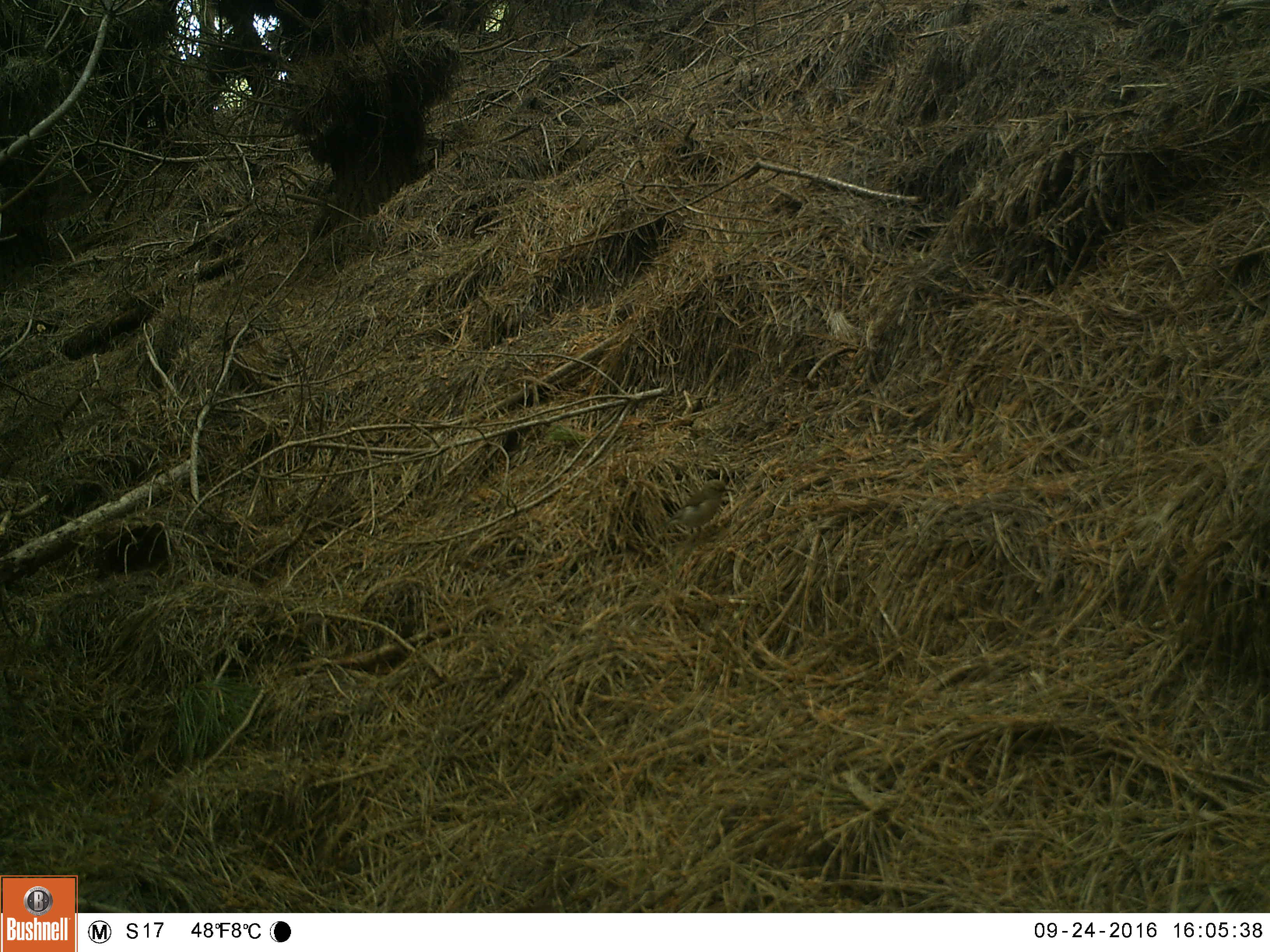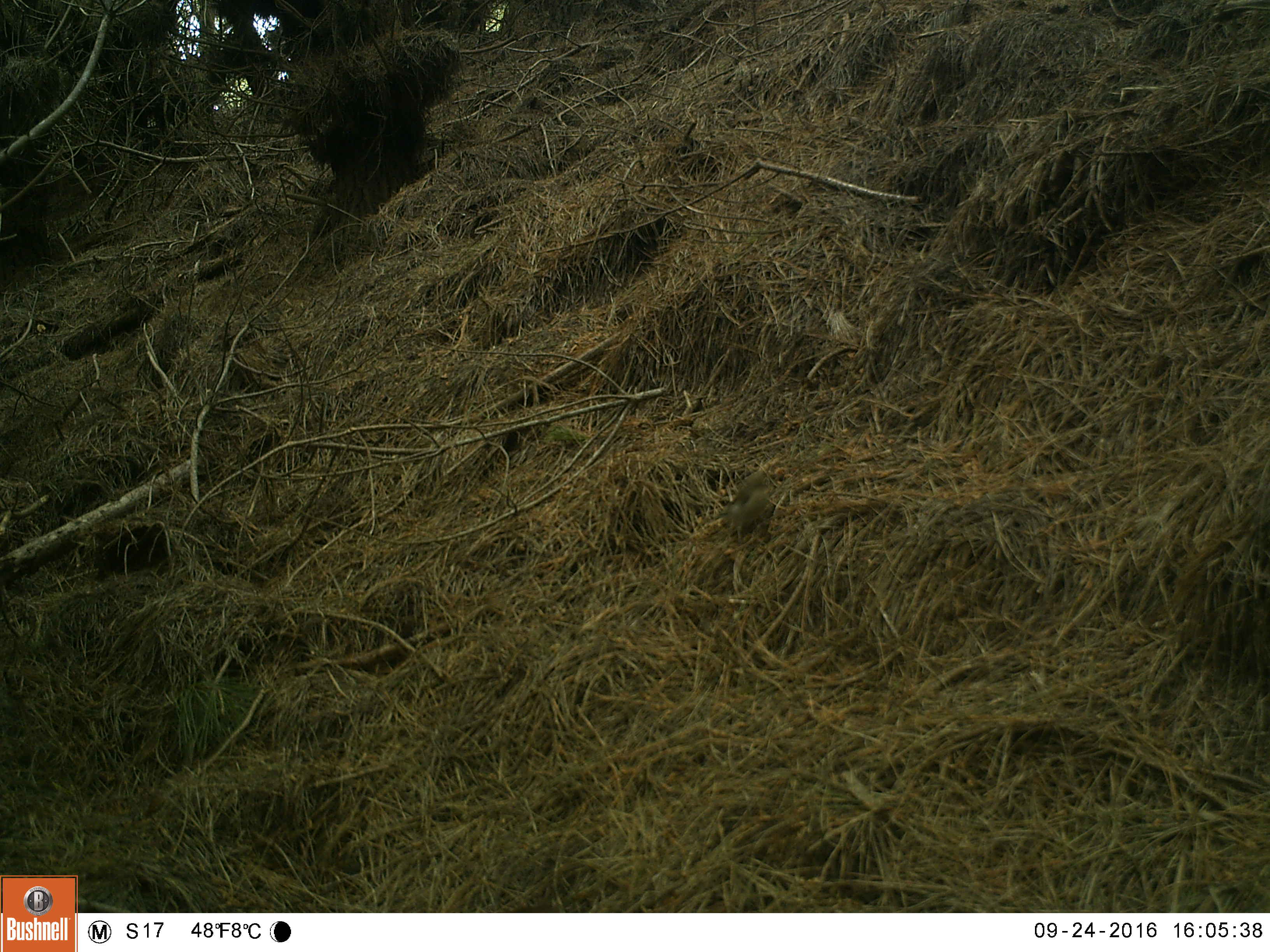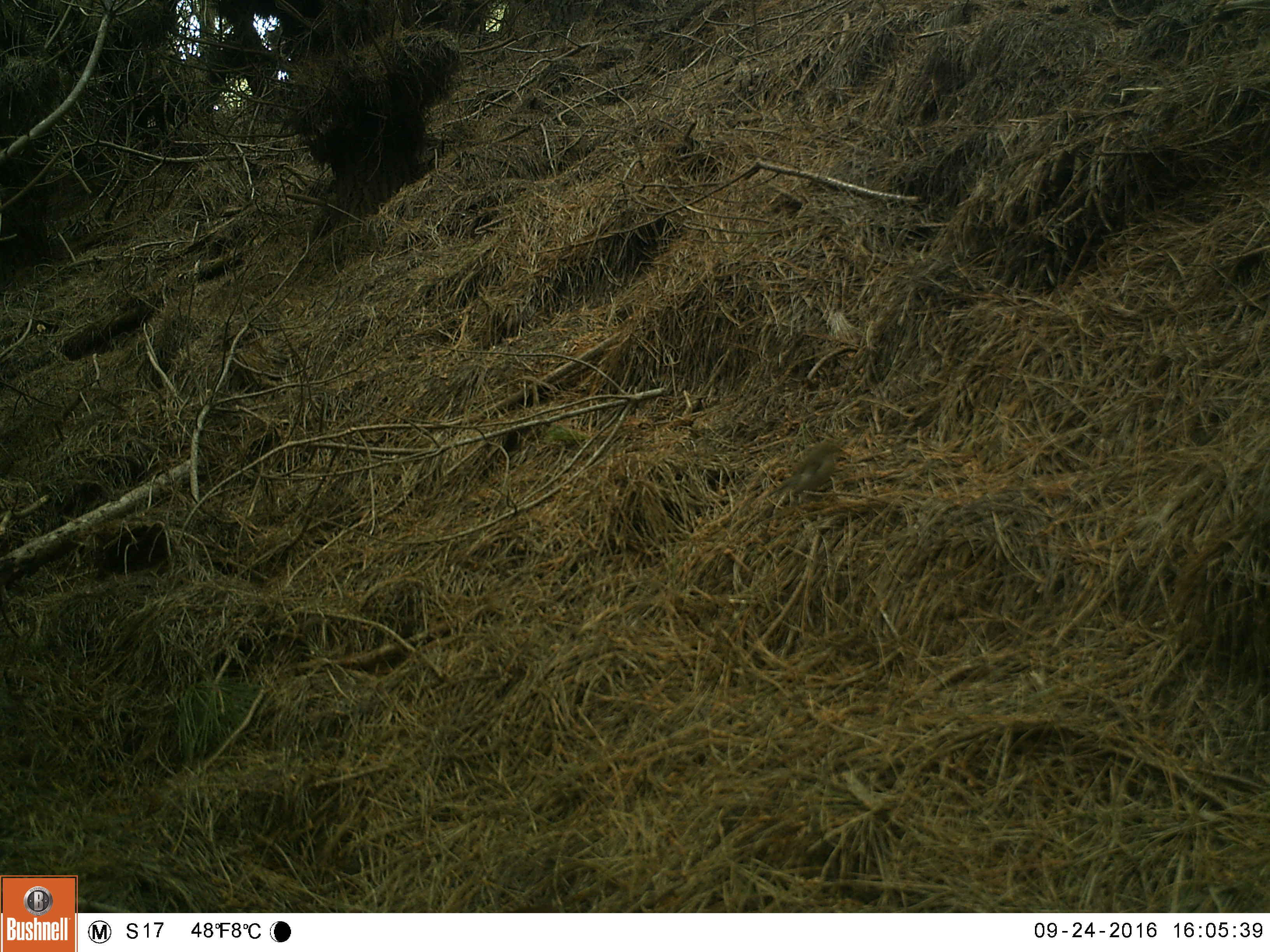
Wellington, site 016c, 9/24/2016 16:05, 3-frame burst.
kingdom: Animalia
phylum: Chordata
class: Aves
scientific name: Aves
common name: bird